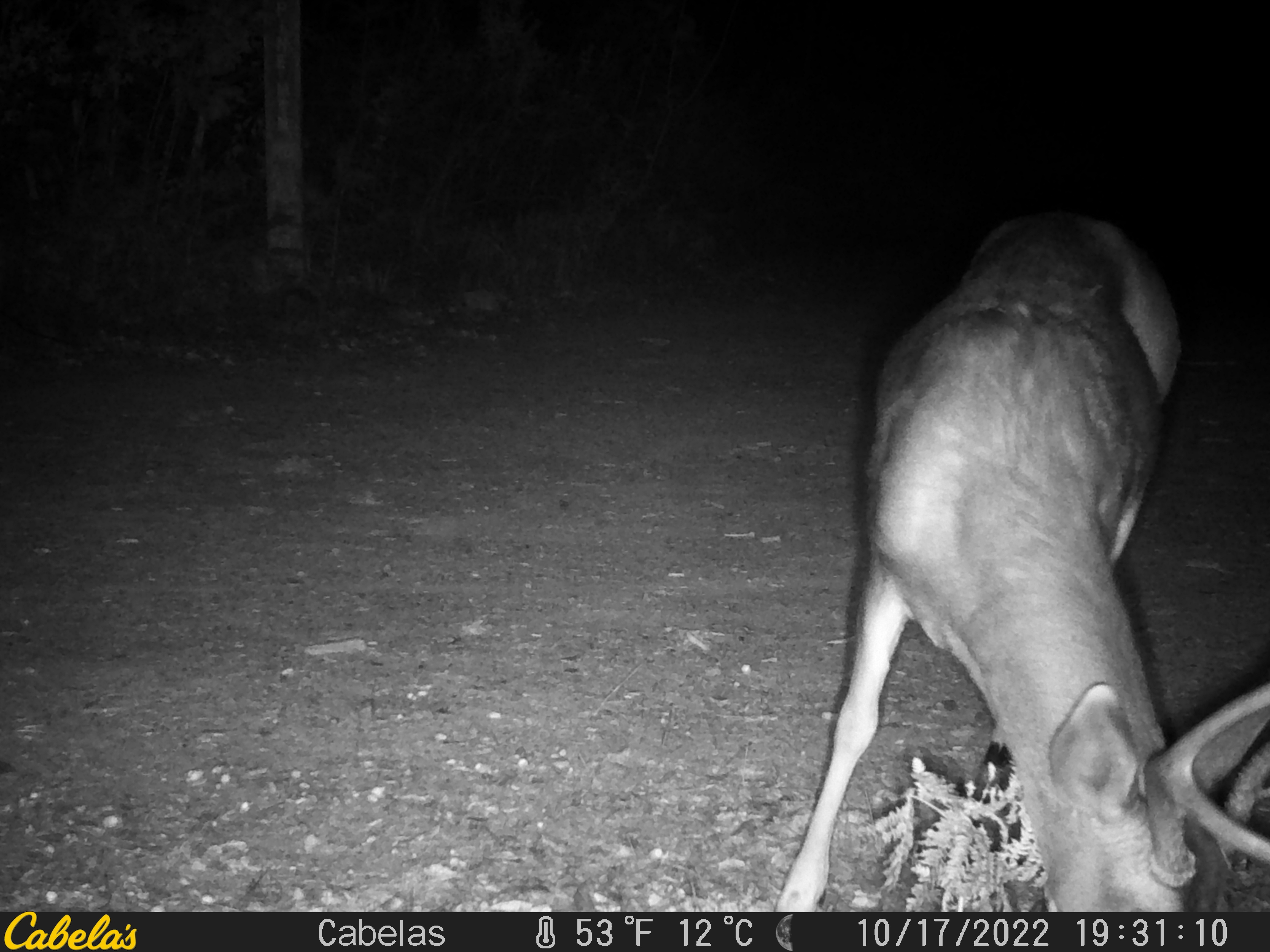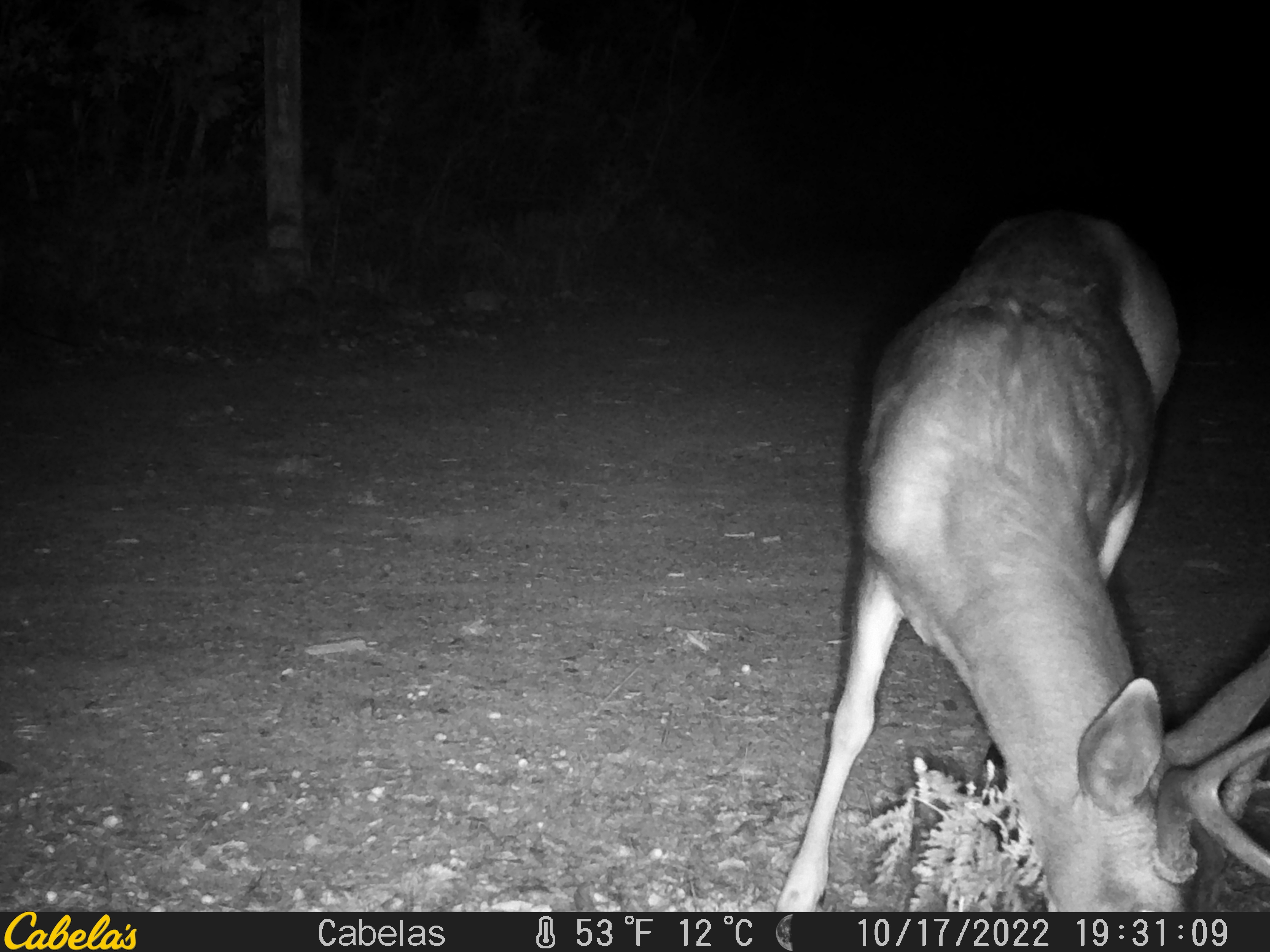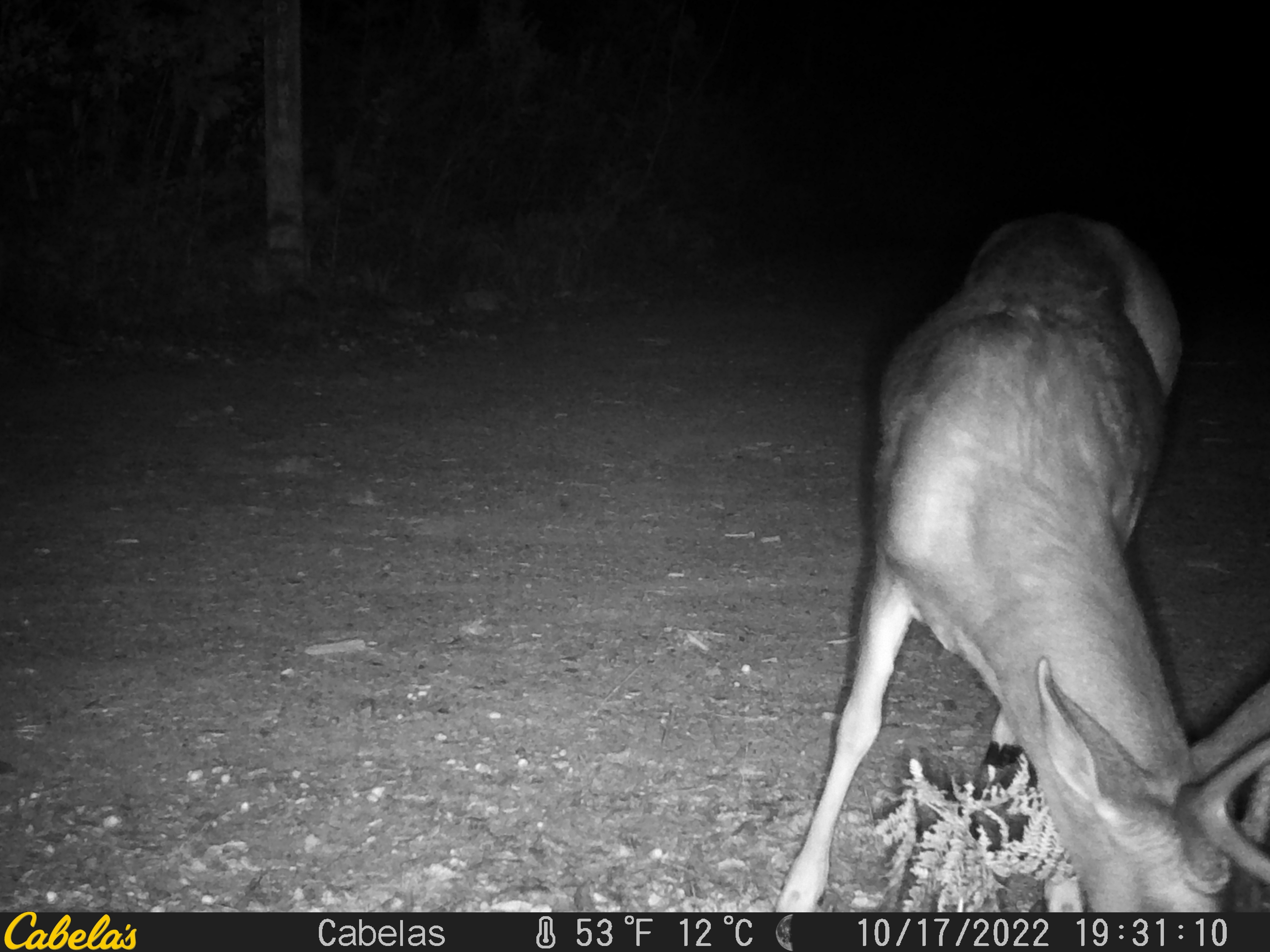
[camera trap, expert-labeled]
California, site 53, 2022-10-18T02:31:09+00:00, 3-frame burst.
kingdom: Animalia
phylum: Chordata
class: Mammalia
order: Artiodactyla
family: Cervidae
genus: Odocoileus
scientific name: Odocoileus hemionus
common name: mule deer